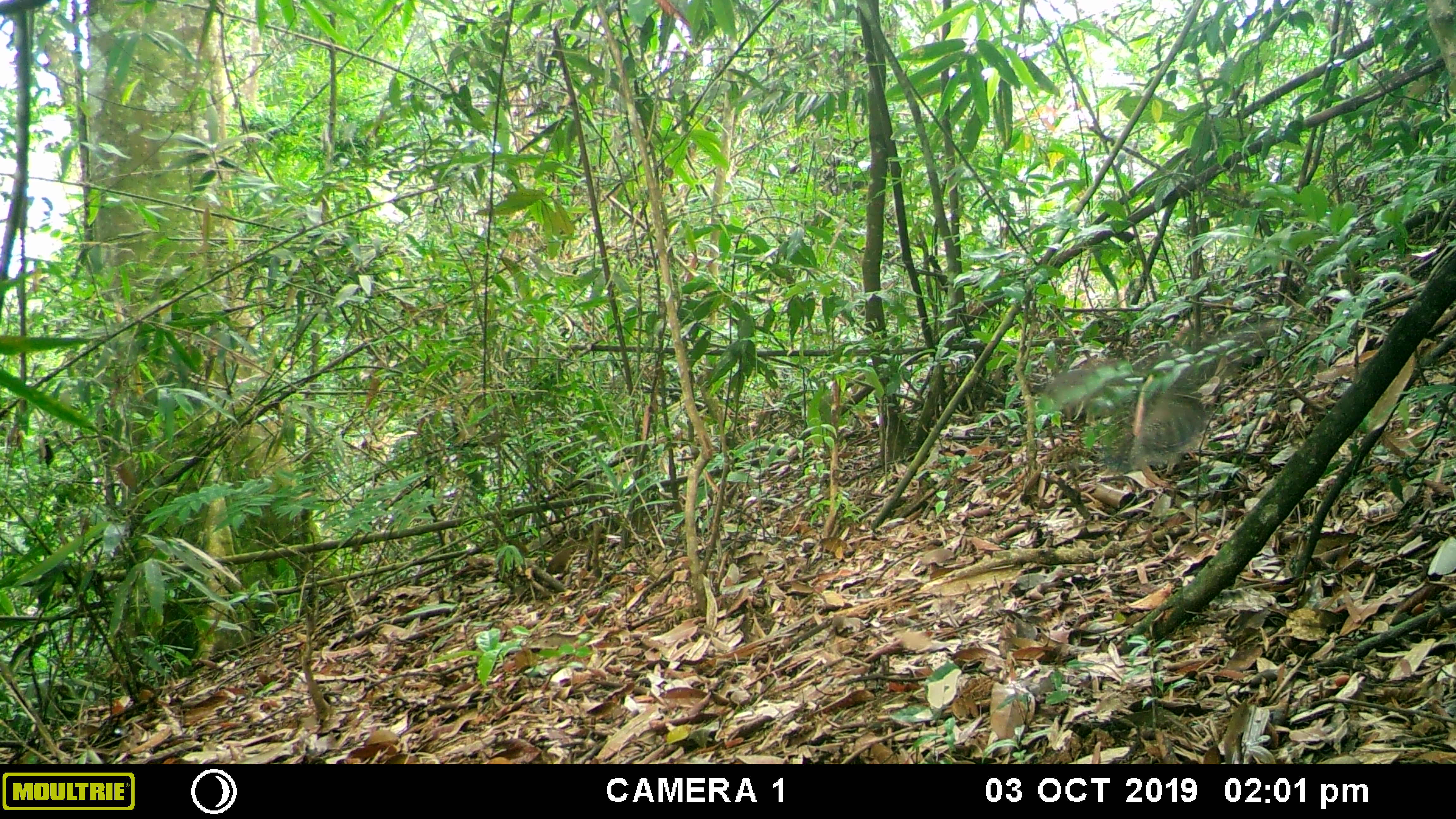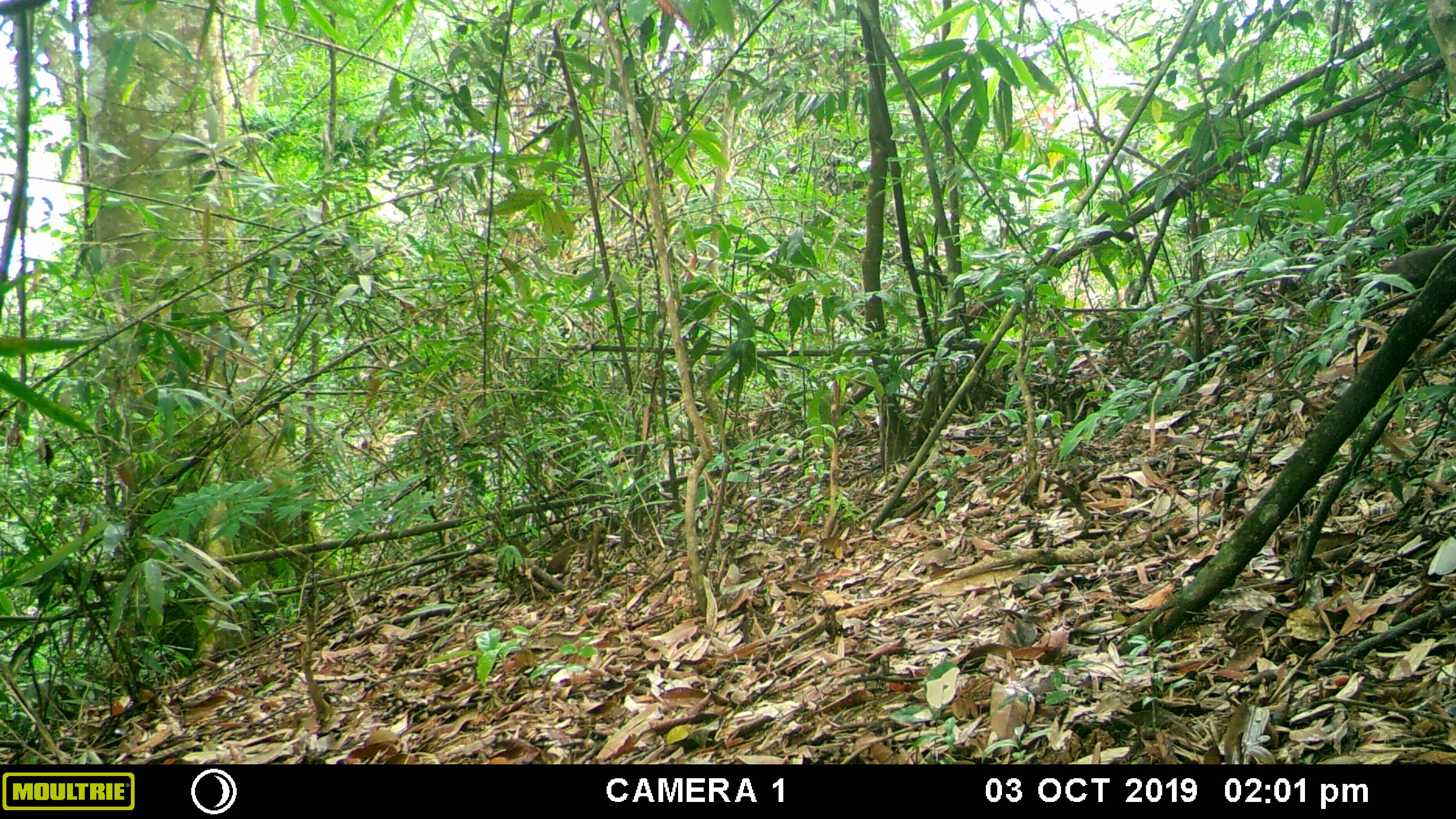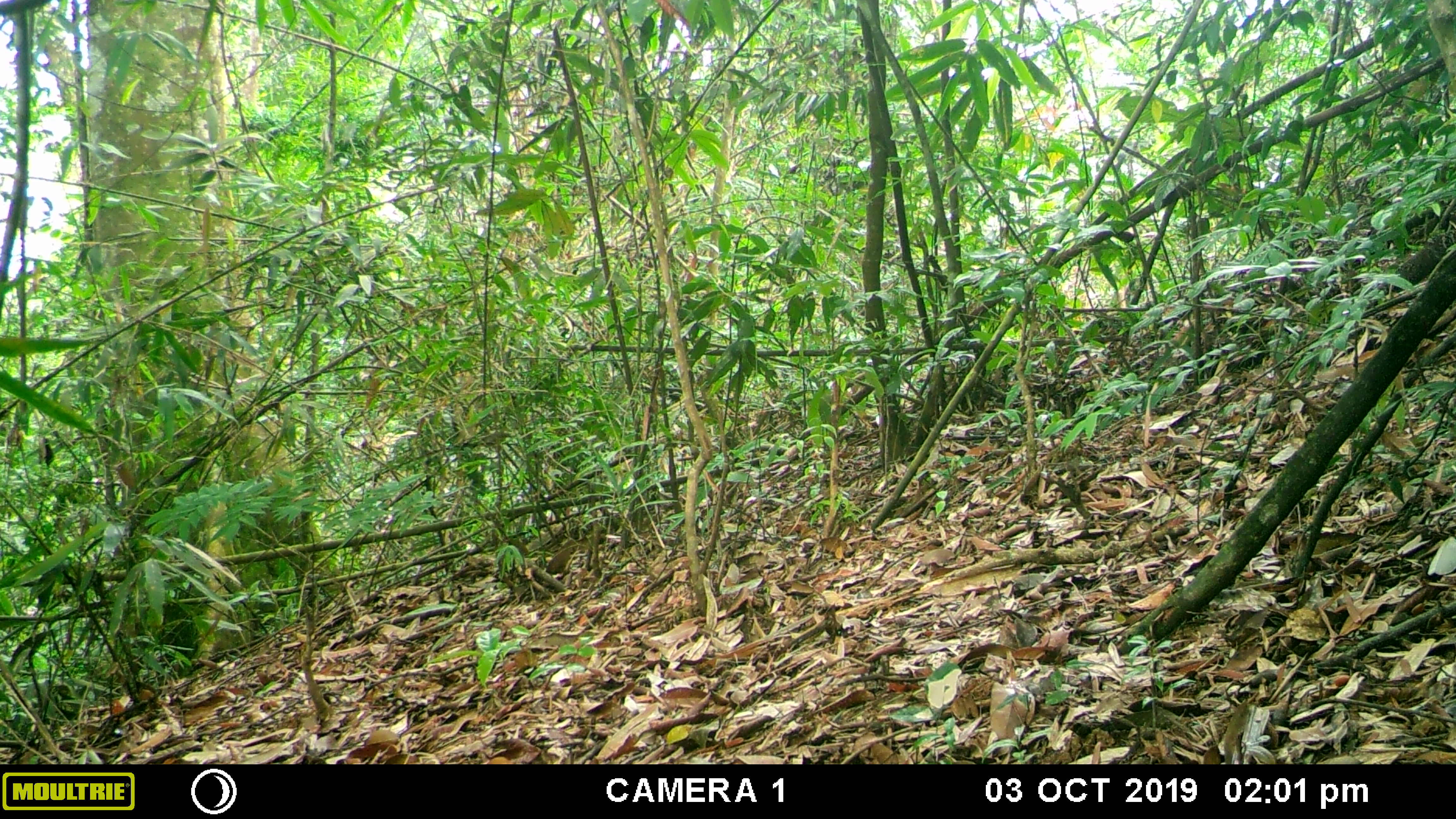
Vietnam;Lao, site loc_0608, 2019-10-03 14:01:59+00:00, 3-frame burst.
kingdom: Animalia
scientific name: Animalia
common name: animal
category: unidentified animal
Unidentified animal (animal) (Animalia). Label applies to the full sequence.